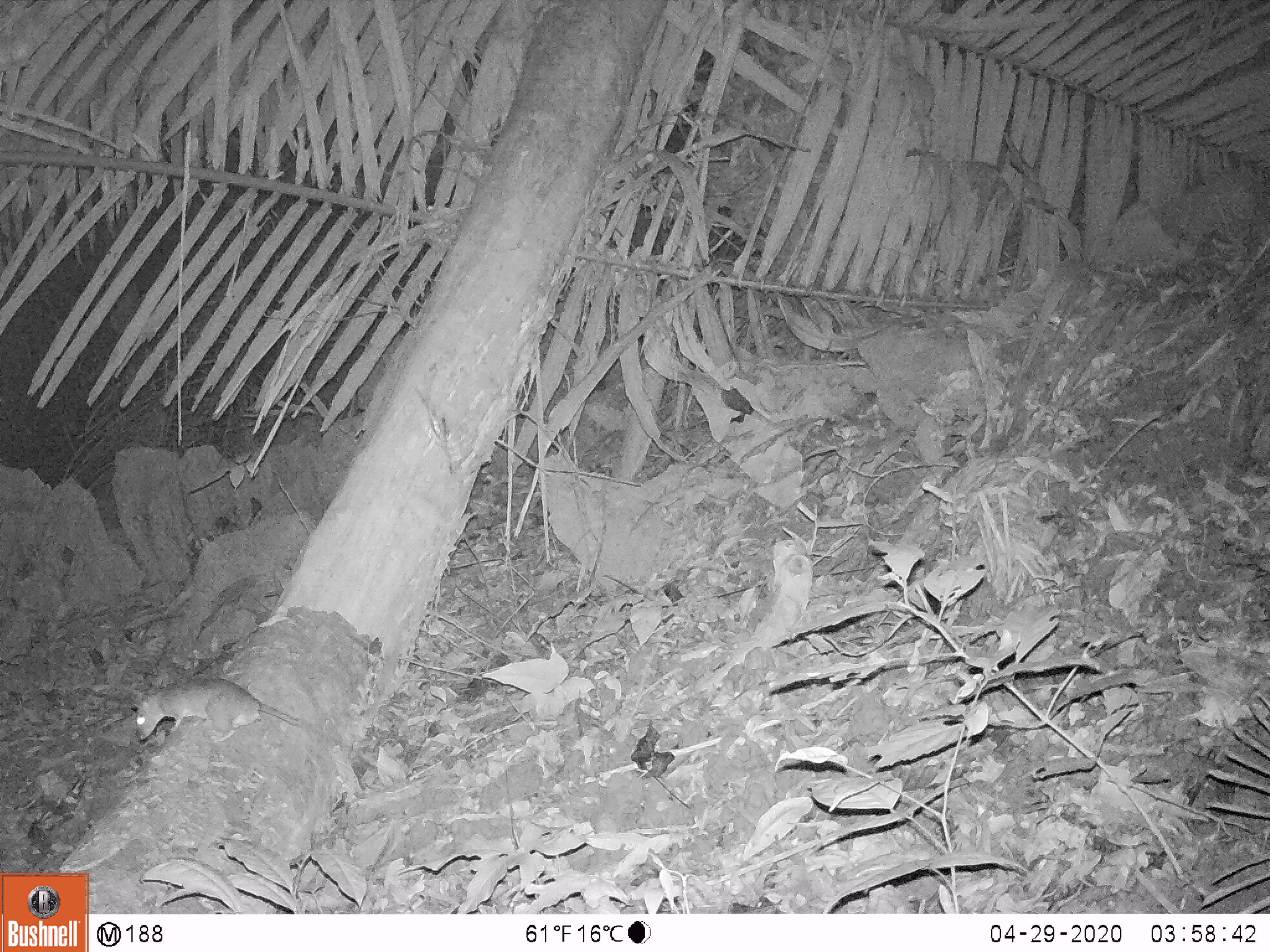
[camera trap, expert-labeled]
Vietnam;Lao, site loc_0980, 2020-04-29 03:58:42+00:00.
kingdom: Animalia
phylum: Chordata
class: Mammalia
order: Rodentia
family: Muridae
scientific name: Muridae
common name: old-world mice and rats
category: unidentified murid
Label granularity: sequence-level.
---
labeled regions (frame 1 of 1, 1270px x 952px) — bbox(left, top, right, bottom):
unidentified murid: bbox(134, 677, 321, 741)